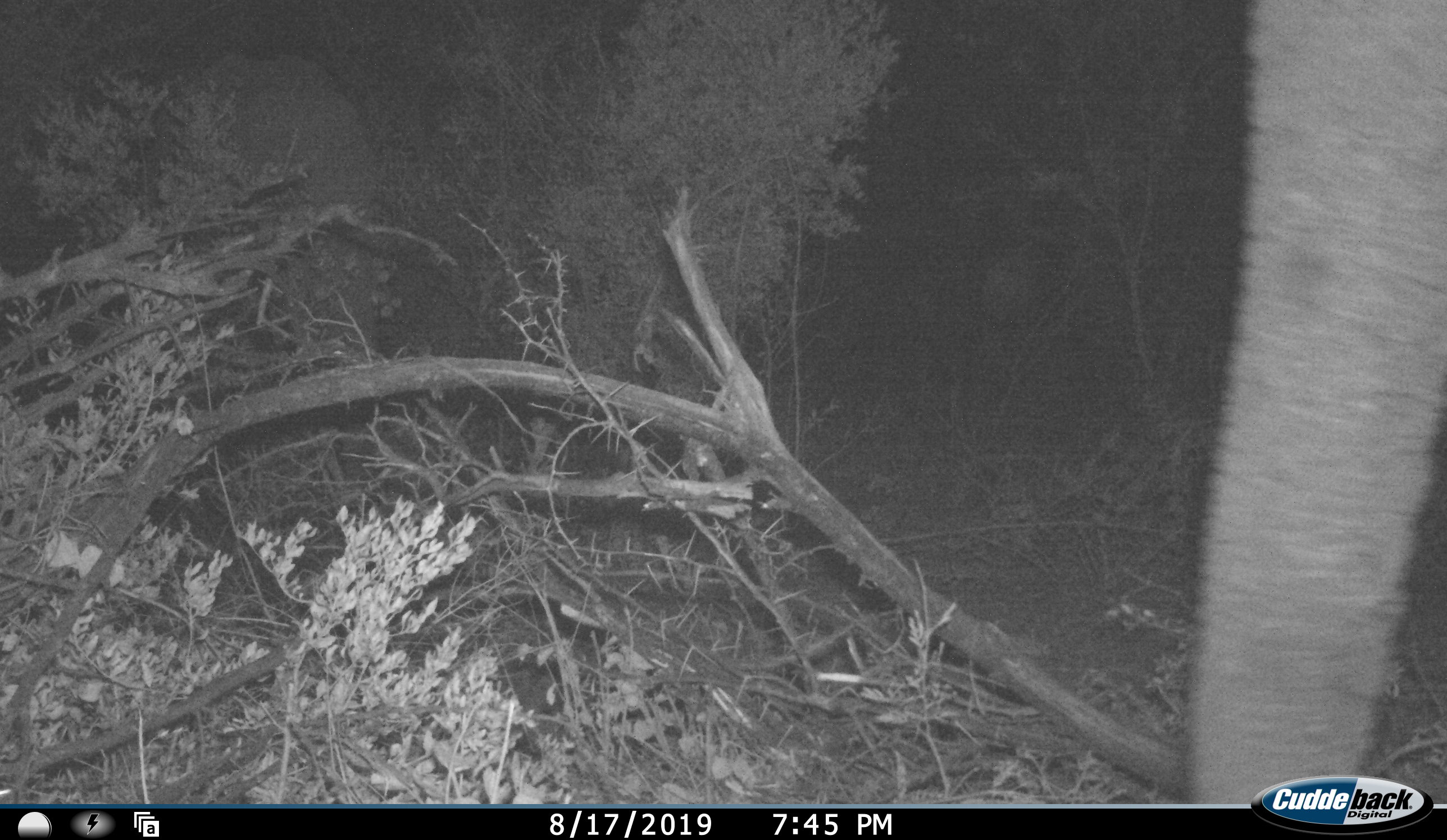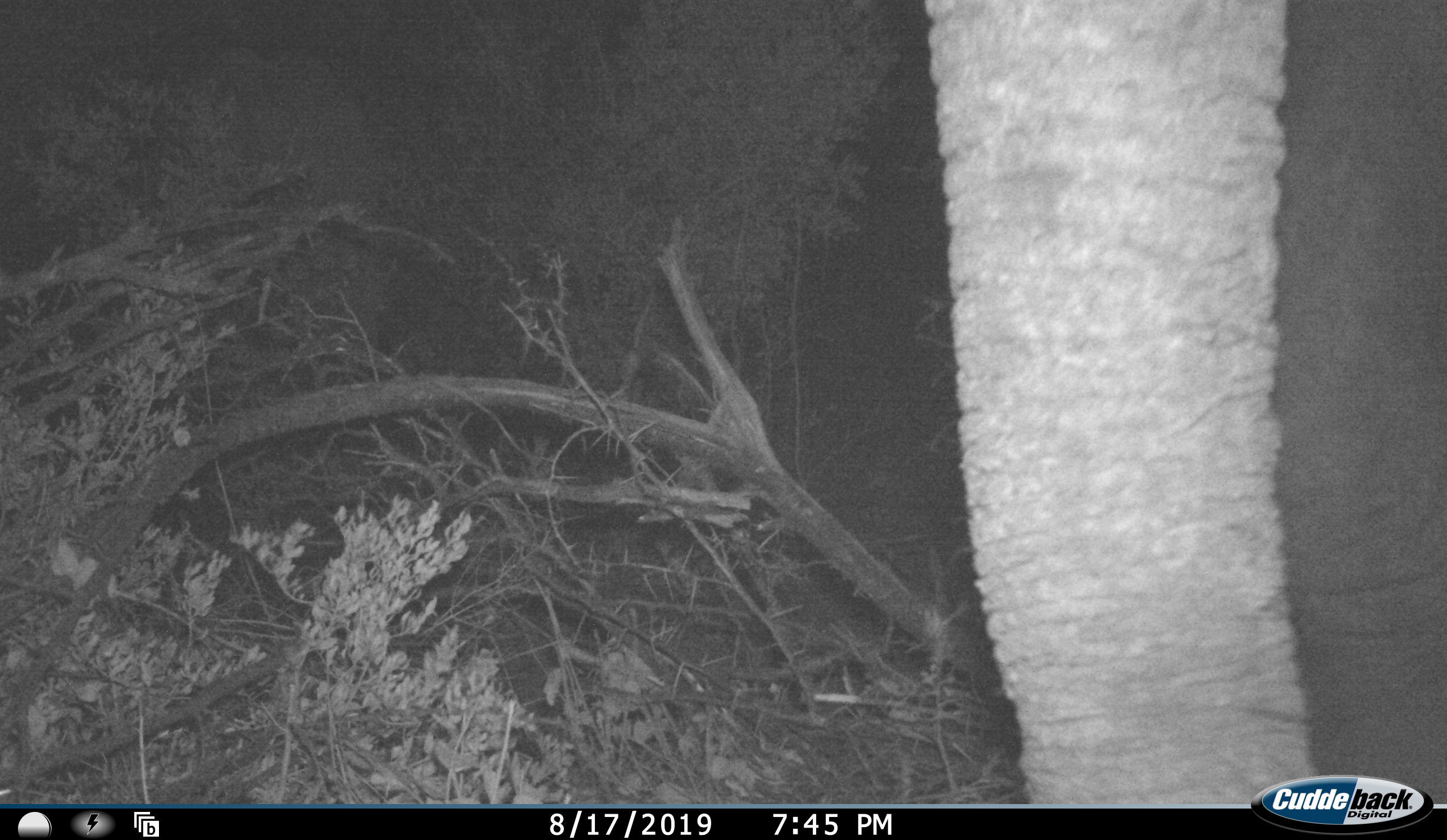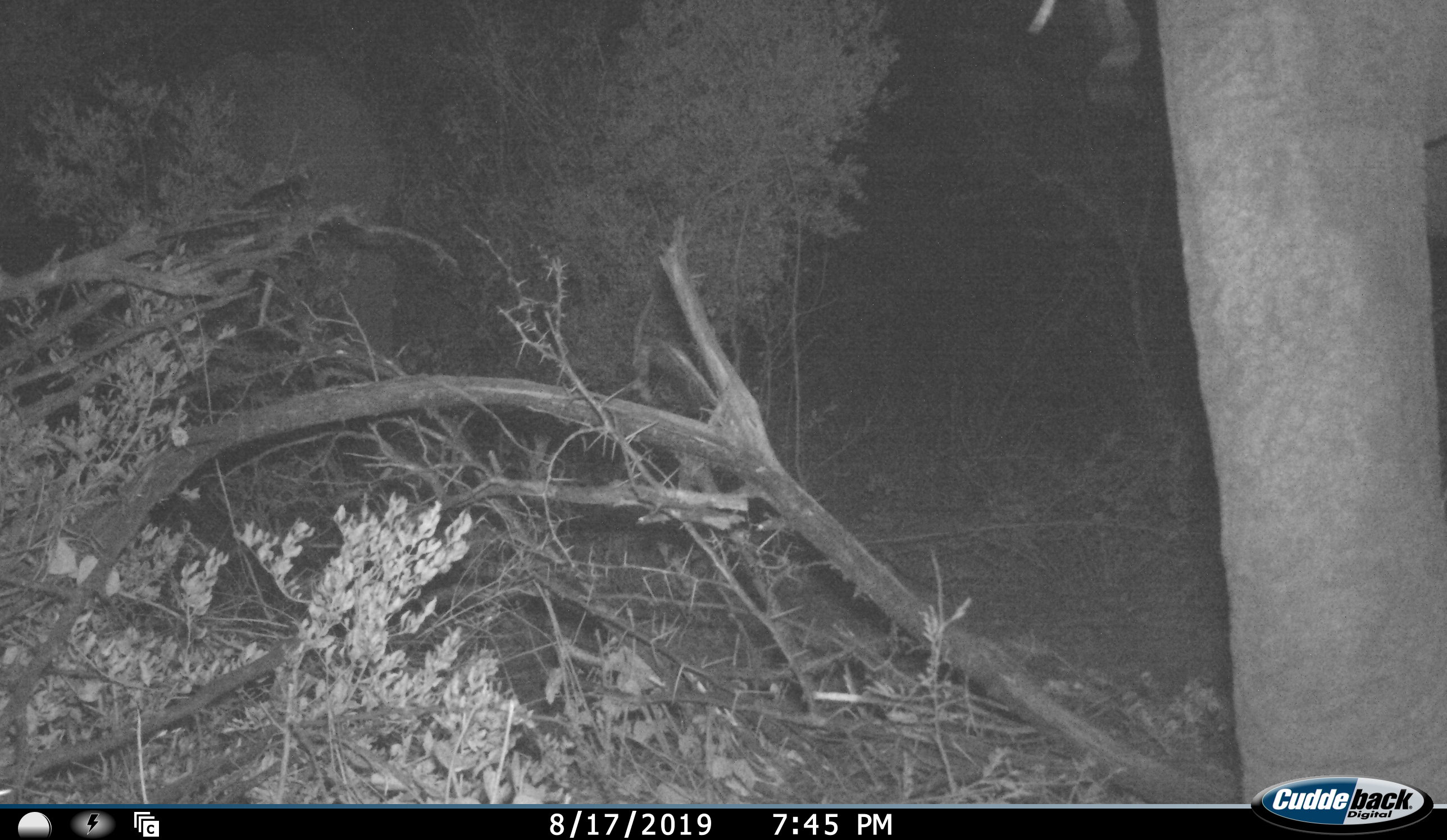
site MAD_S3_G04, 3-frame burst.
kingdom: Animalia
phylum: Chordata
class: Mammalia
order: Proboscidea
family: Elephantidae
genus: Loxodonta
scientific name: Loxodonta africana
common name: african bush elephant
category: elephant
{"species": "elephant (african bush elephant) (Loxodonta africana)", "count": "1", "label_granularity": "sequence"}